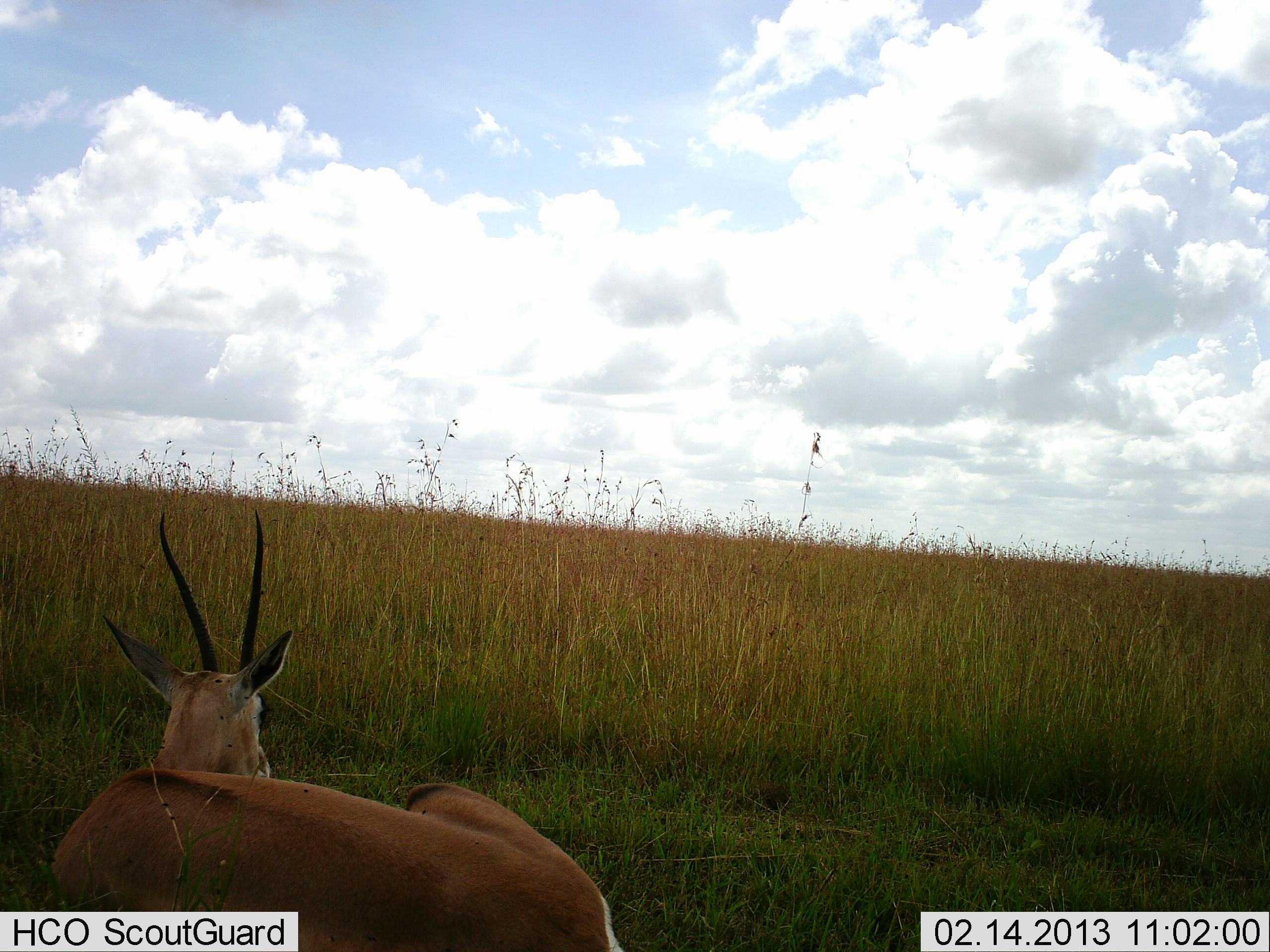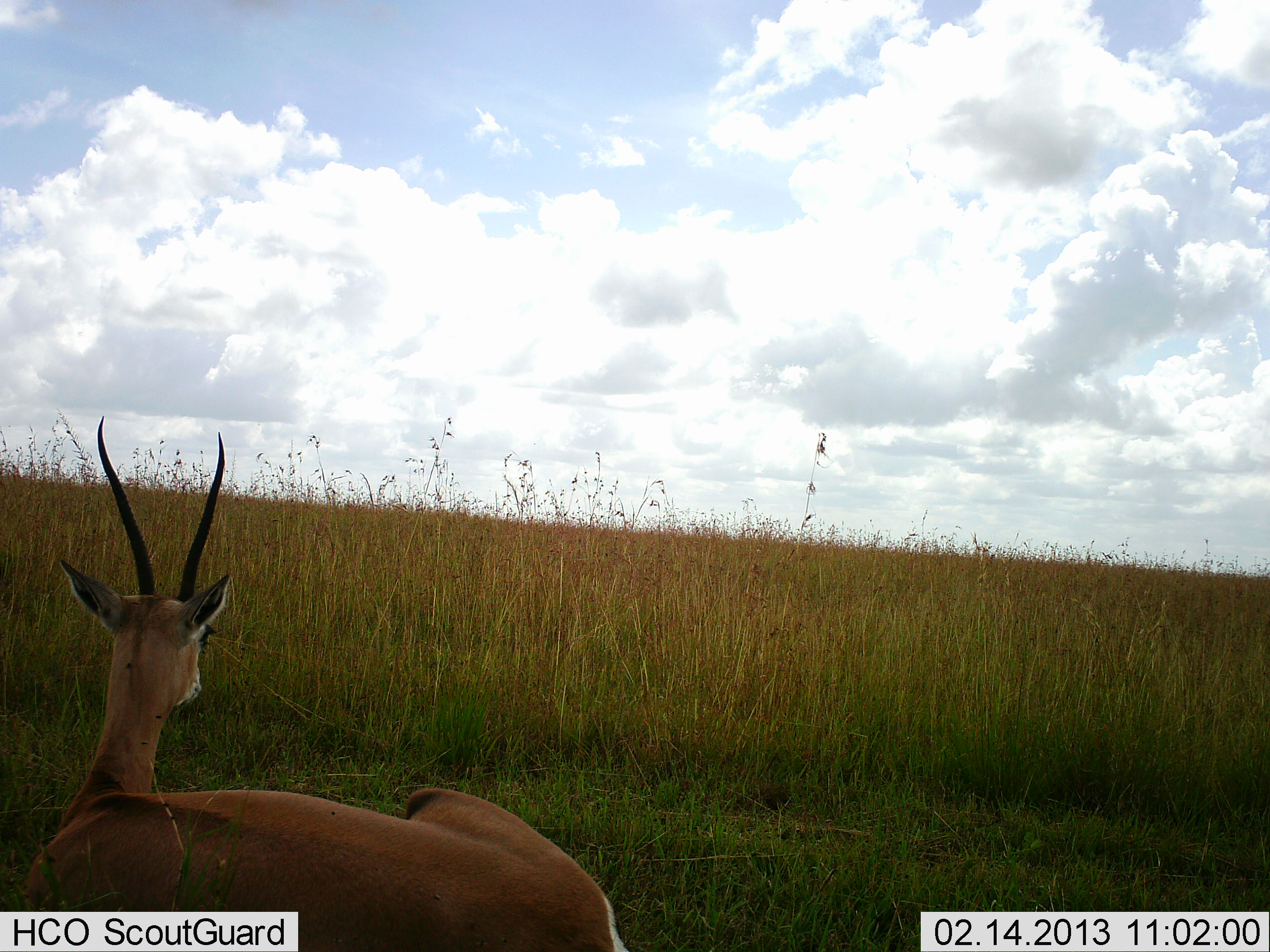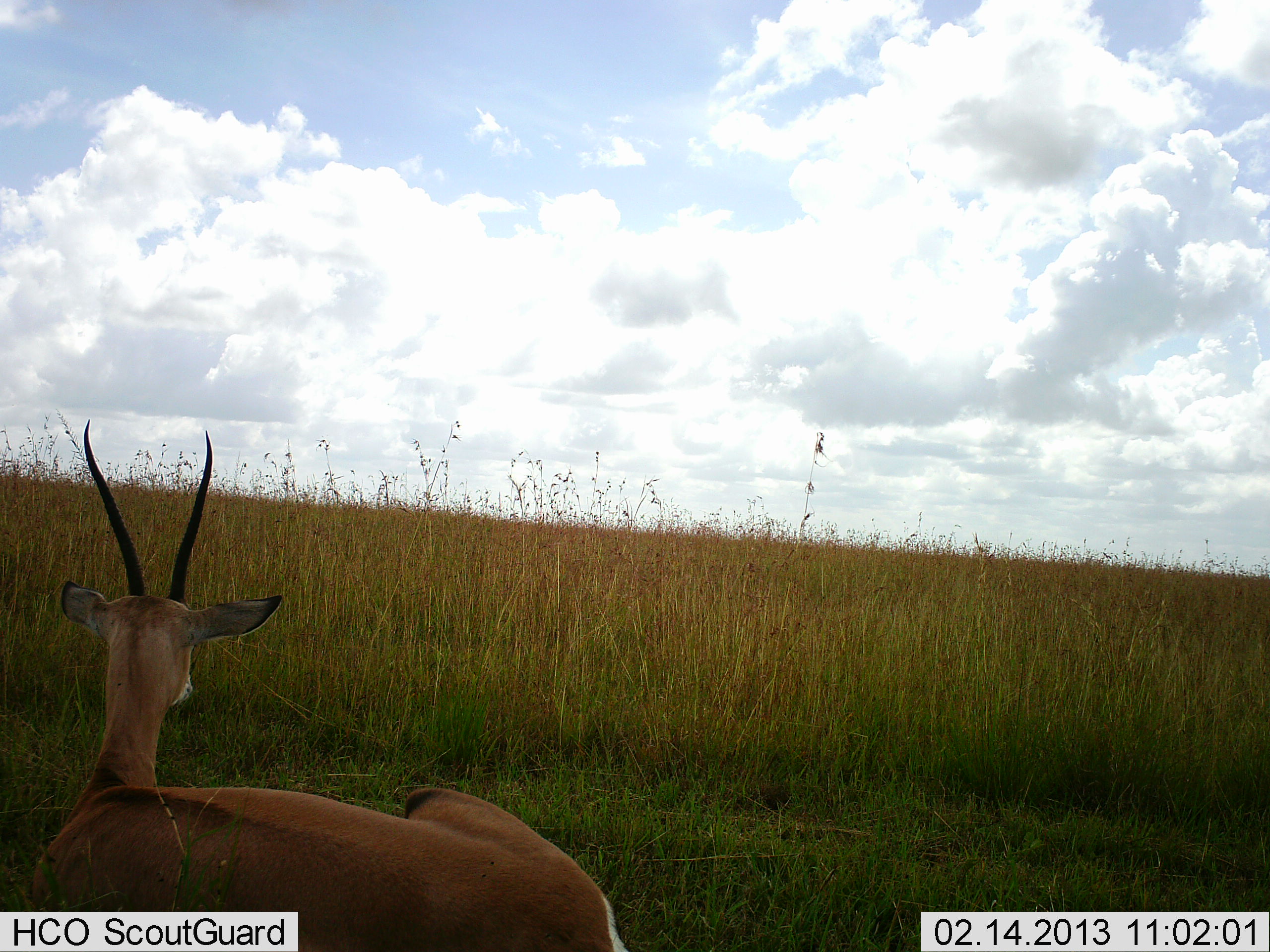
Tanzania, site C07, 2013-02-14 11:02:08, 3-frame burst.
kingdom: Animalia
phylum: Chordata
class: Mammalia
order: Artiodactyla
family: Bovidae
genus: Nanger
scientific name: Nanger granti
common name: grant's gazelle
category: gazellegrants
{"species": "gazellegrants (grant's gazelle) (Nanger granti)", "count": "1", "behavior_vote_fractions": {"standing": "3%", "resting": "94%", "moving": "6%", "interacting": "0%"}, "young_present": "0%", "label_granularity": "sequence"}